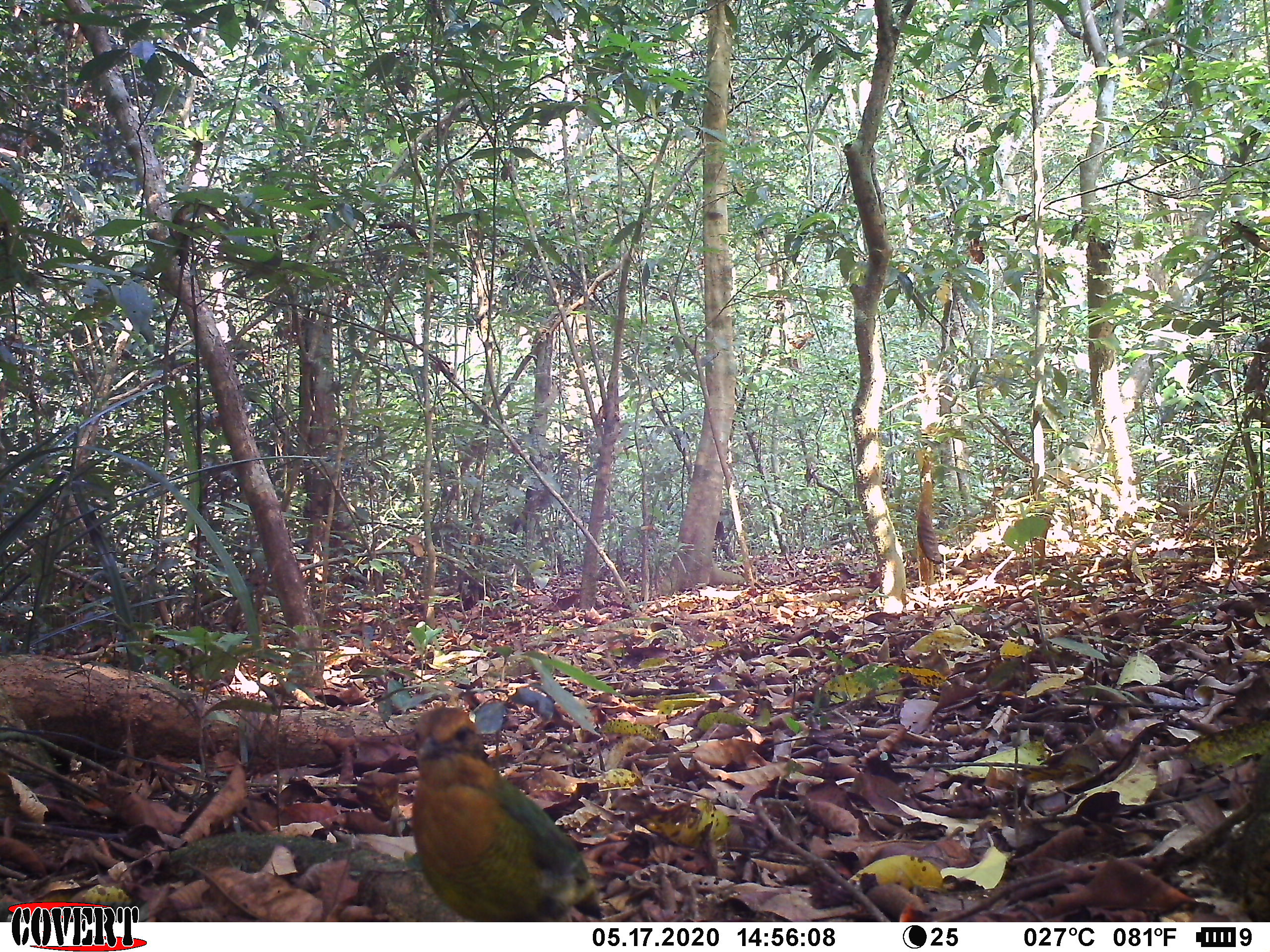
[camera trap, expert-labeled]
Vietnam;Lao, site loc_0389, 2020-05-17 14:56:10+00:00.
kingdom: Animalia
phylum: Chordata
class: Aves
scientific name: Aves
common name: bird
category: unidentified bird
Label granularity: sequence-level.